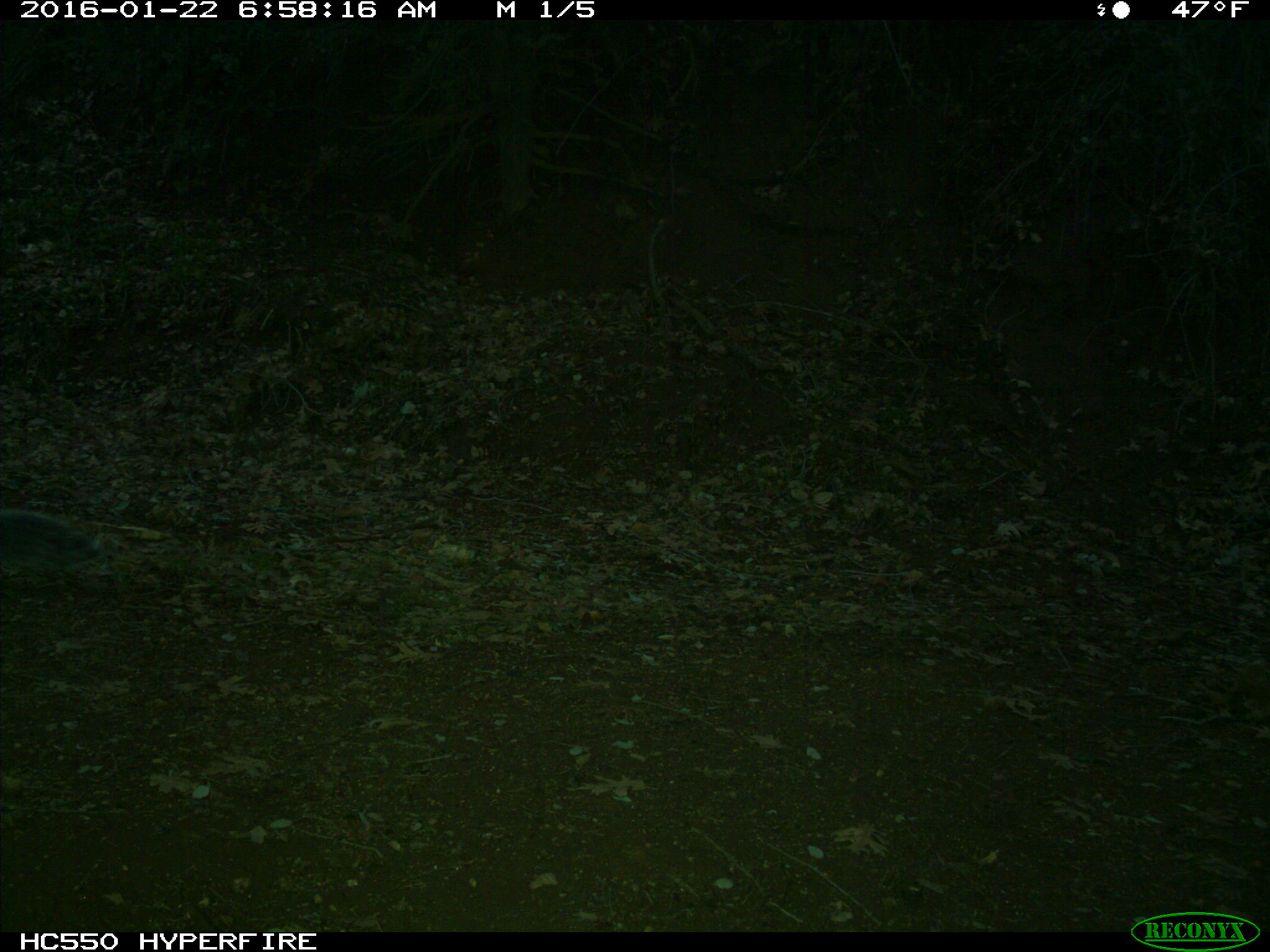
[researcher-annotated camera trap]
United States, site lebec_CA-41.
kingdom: Animalia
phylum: Chordata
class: Mammalia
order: Rodentia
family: Sciuridae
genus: Sciurus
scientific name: Sciurus carolinensis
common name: eastern gray squirrel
Sciurus carolinensis (eastern gray squirrel).